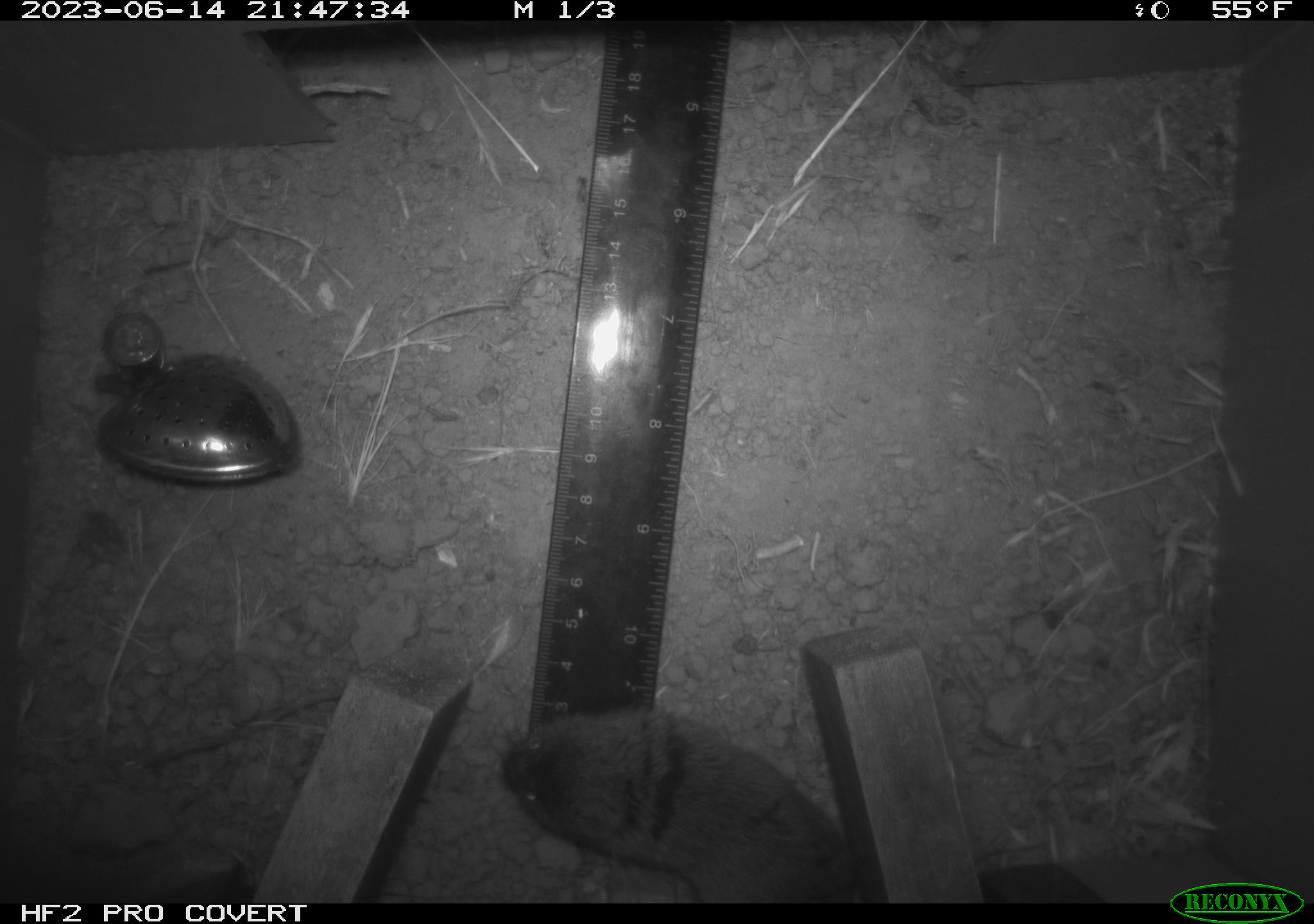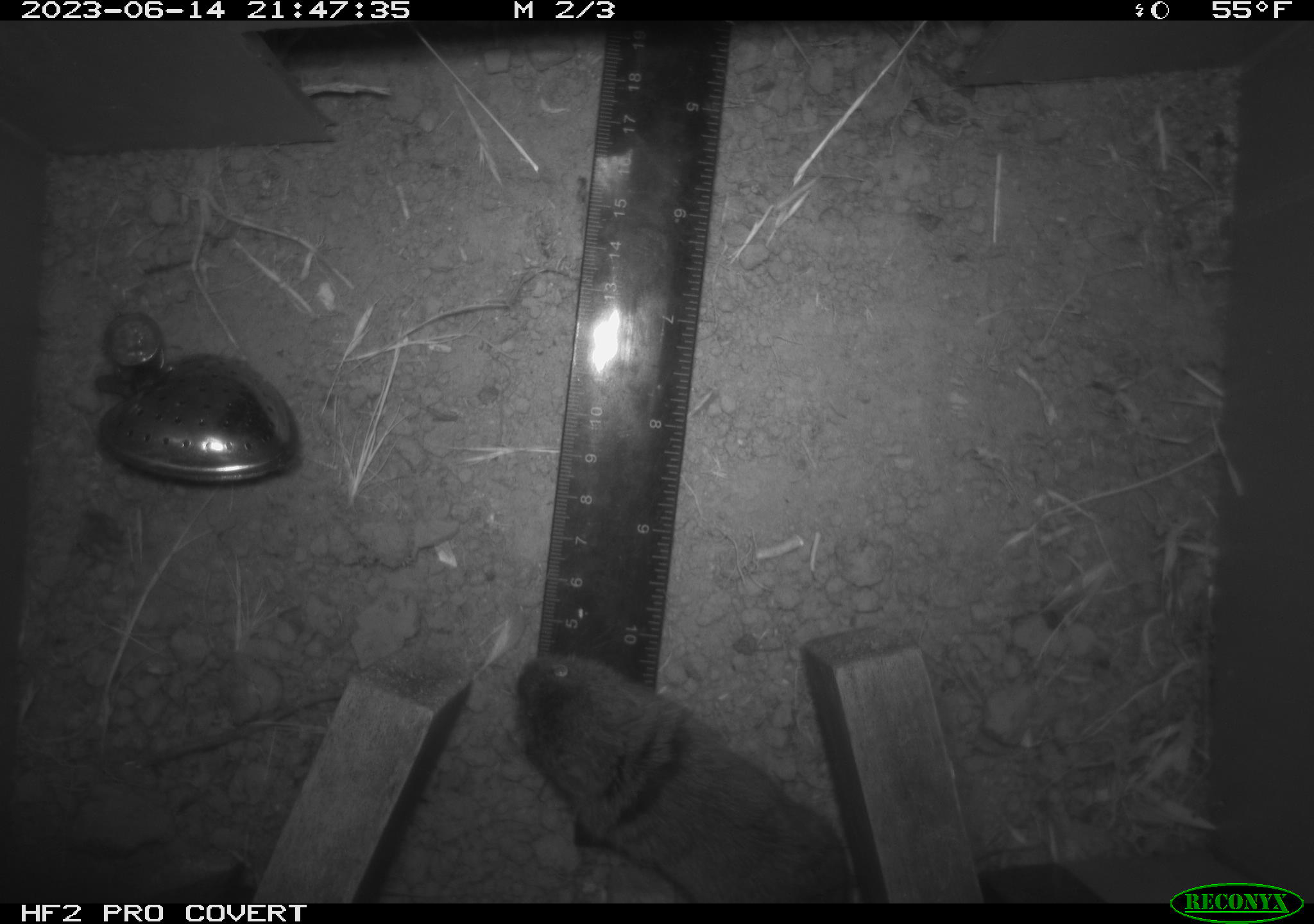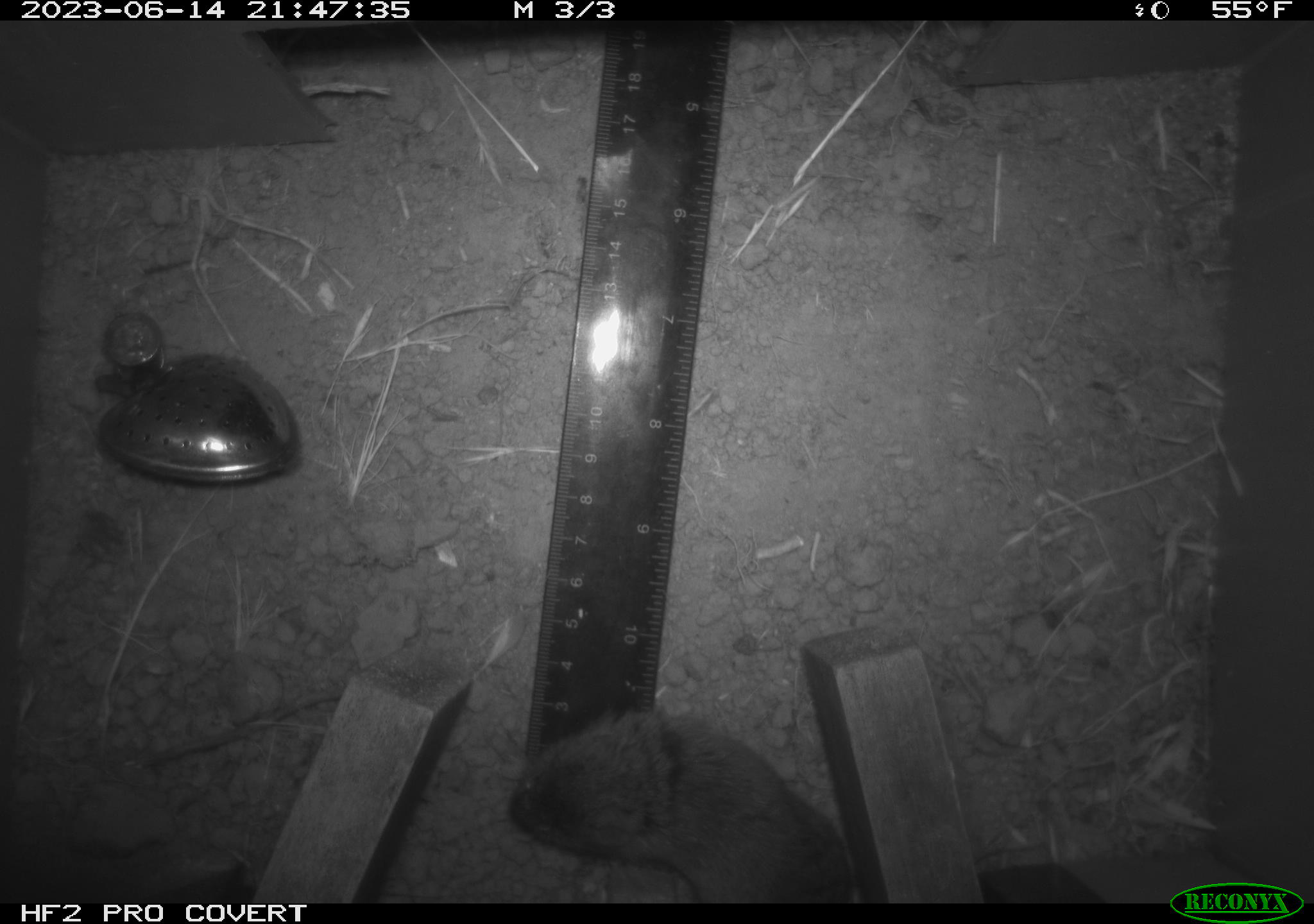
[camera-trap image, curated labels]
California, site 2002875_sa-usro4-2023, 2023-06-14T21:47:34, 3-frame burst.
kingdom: Animalia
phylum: Chordata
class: Mammalia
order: Rodentia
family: Cricetidae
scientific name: Arvicolinae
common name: voles, lemmings, and muskrats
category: arvicolinae subfamily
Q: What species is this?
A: Arvicolinae subfamily (voles, lemmings, and muskrats) (Arvicolinae).